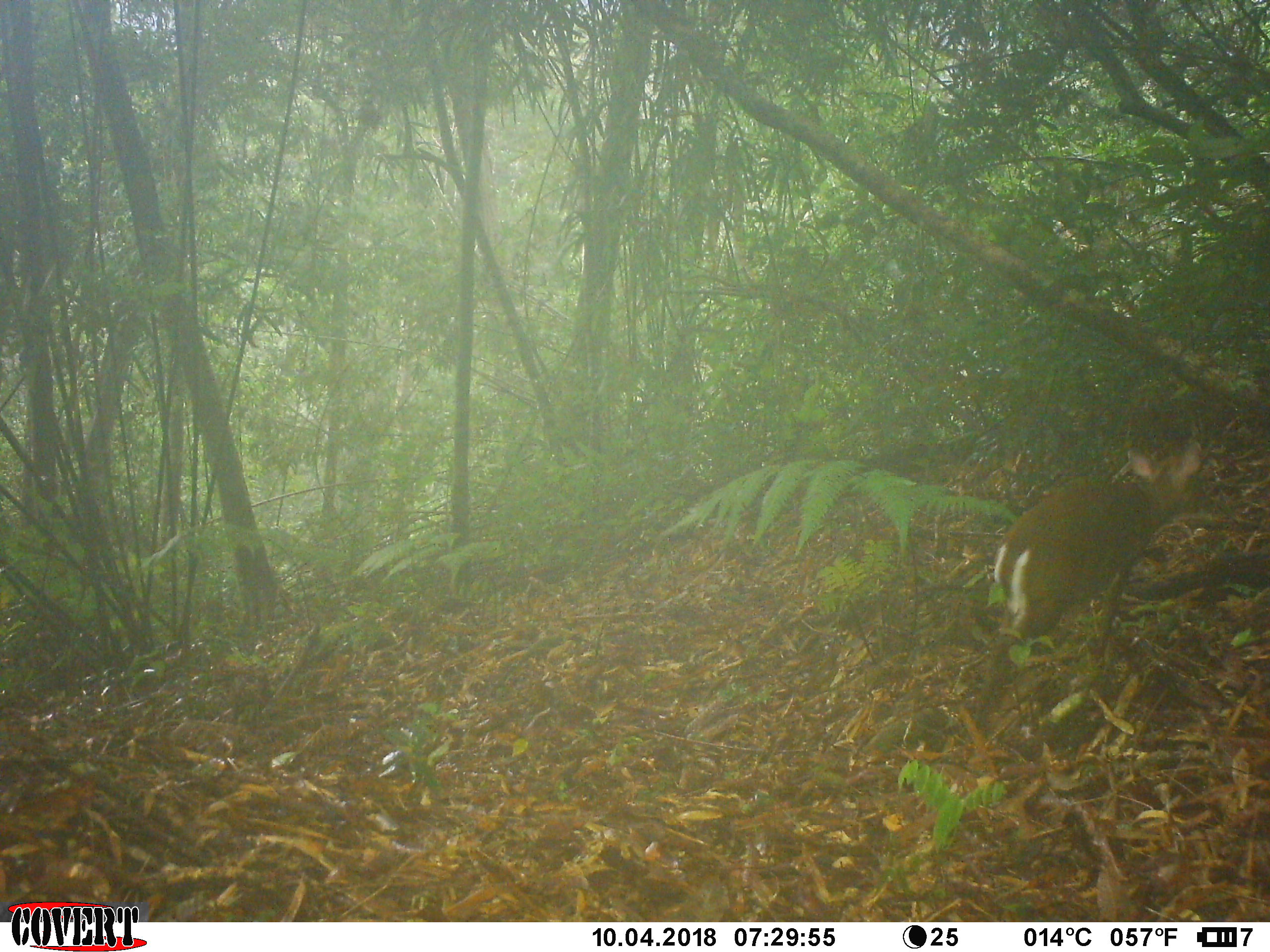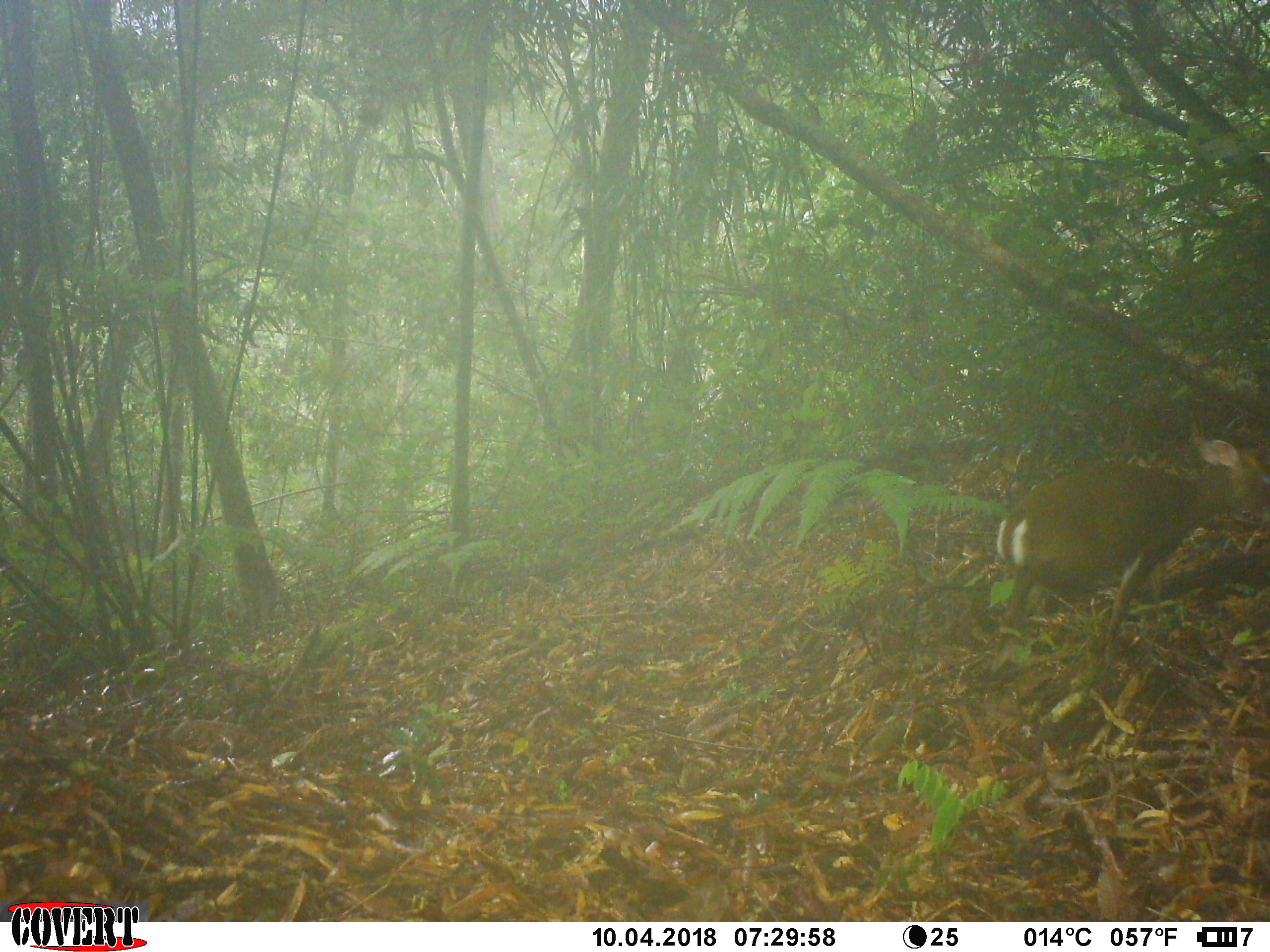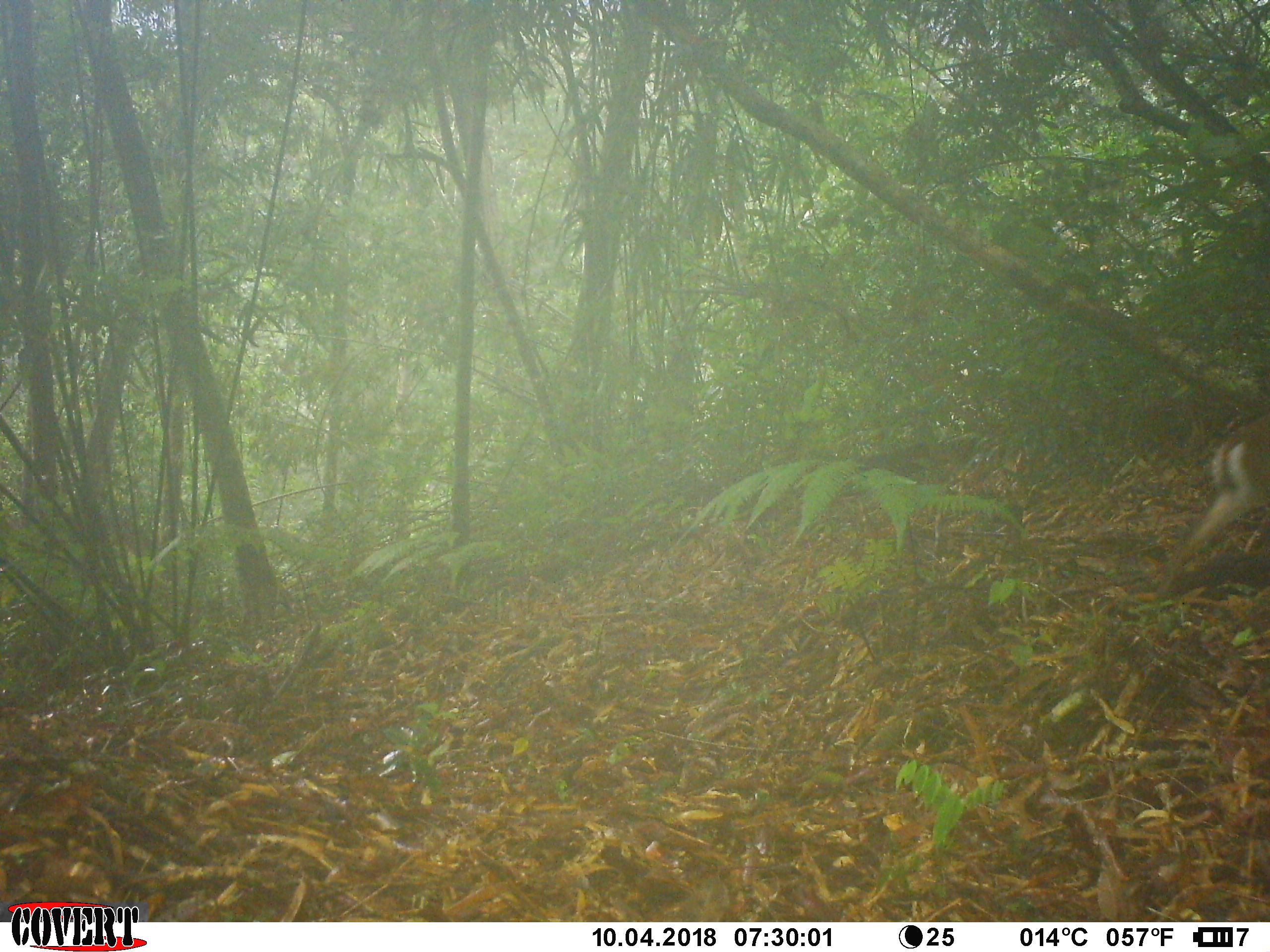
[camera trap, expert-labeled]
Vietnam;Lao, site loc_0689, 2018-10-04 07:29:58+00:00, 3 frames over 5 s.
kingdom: Animalia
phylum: Chordata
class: Mammalia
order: Artiodactyla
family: Cervidae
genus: Muntiacus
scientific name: Muntiacus rooseveltorum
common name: roosevelt's muntjac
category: roosevelts muntjac group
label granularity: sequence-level